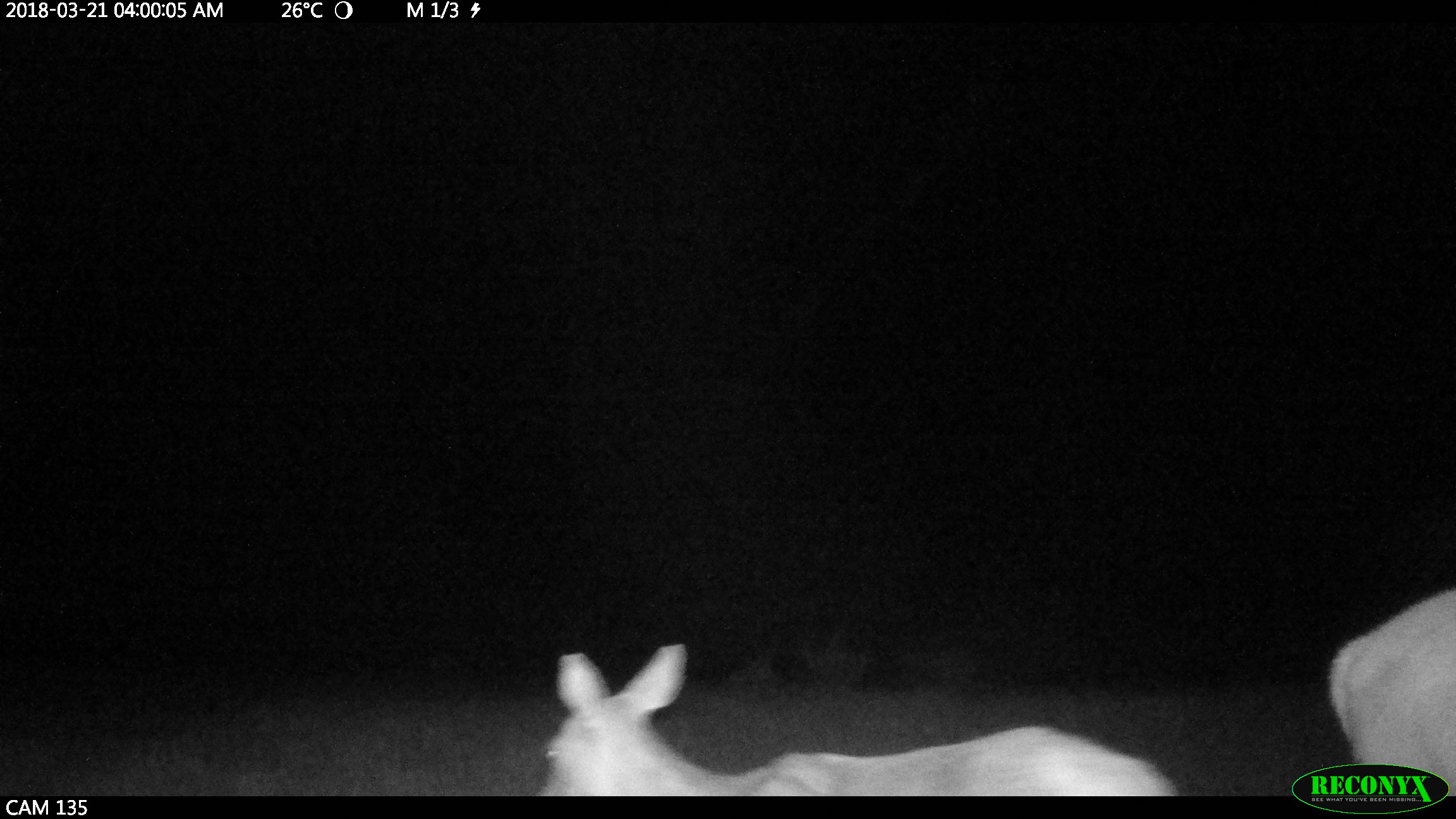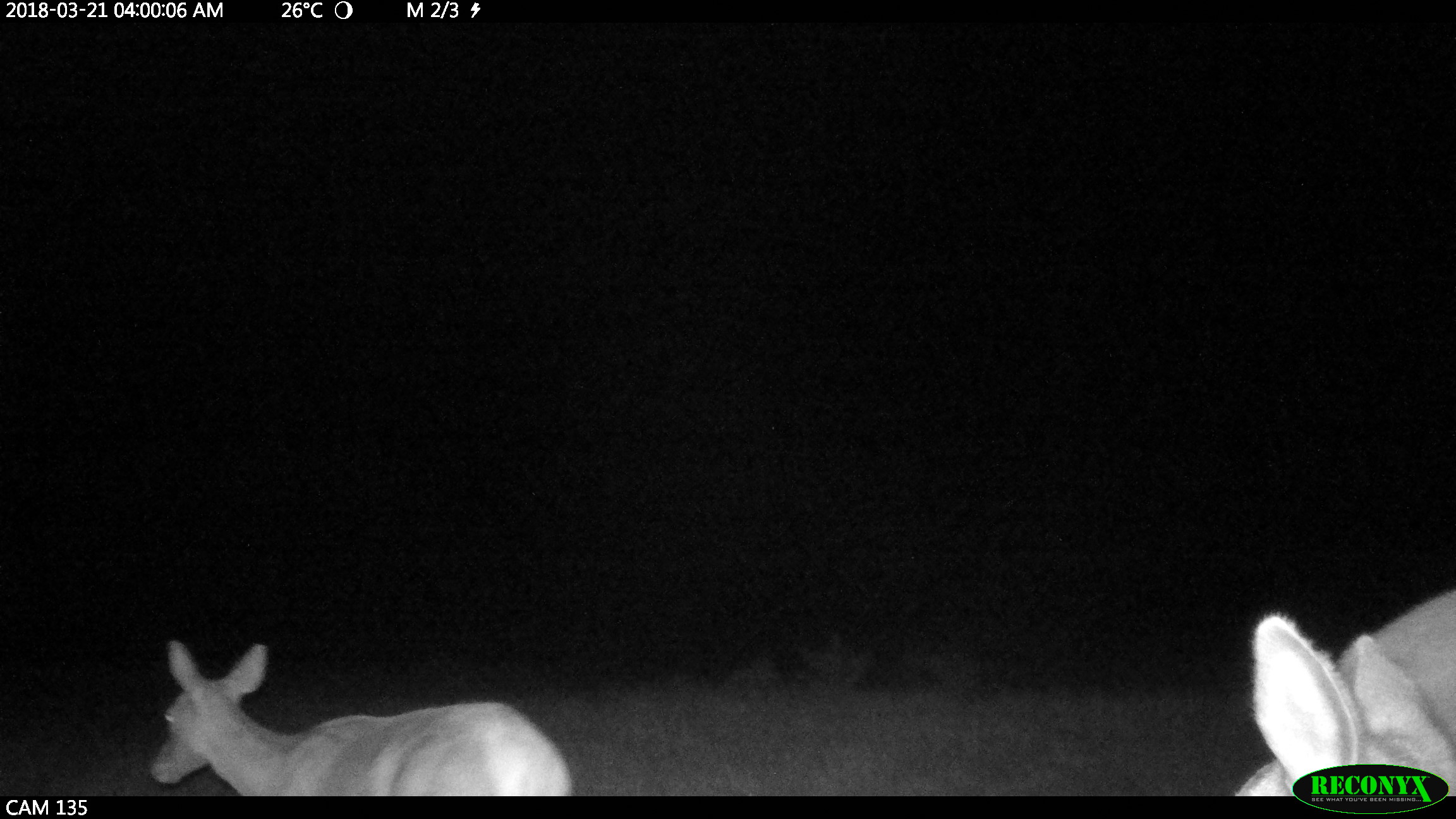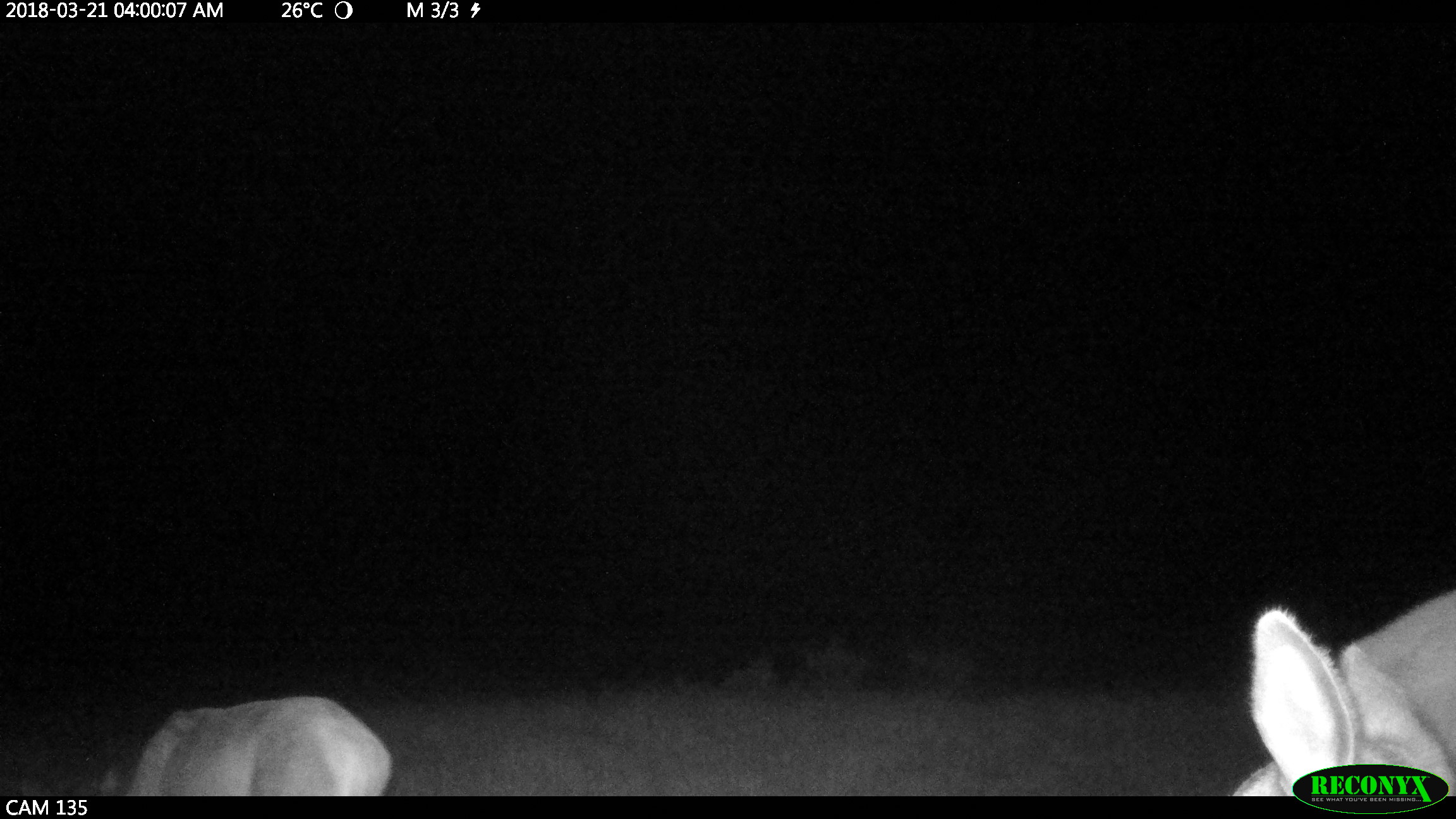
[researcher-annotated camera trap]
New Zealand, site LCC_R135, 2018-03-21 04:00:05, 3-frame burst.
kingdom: Animalia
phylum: Chordata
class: Mammalia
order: Artiodactyla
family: Cervidae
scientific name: Cervidae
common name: deer